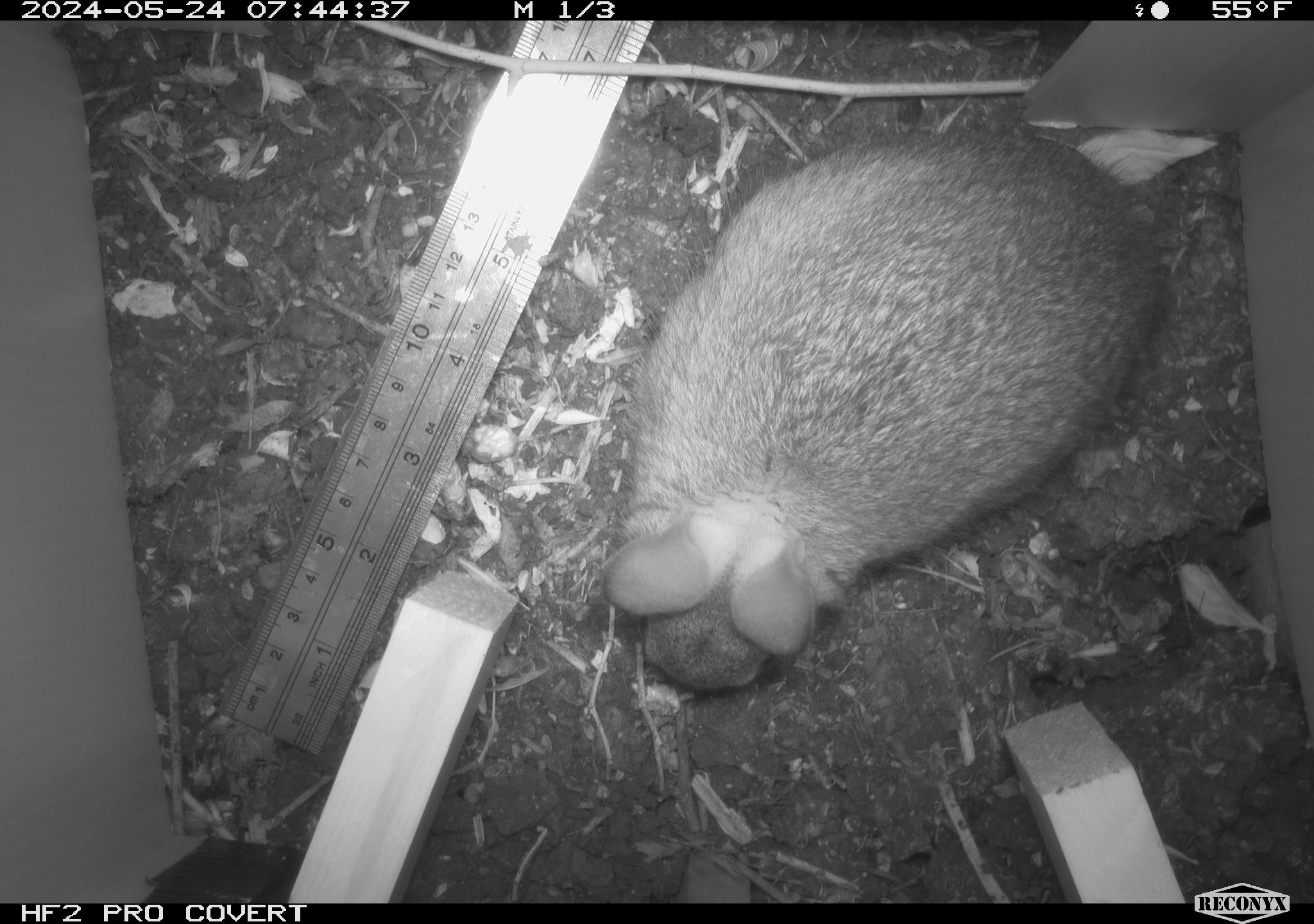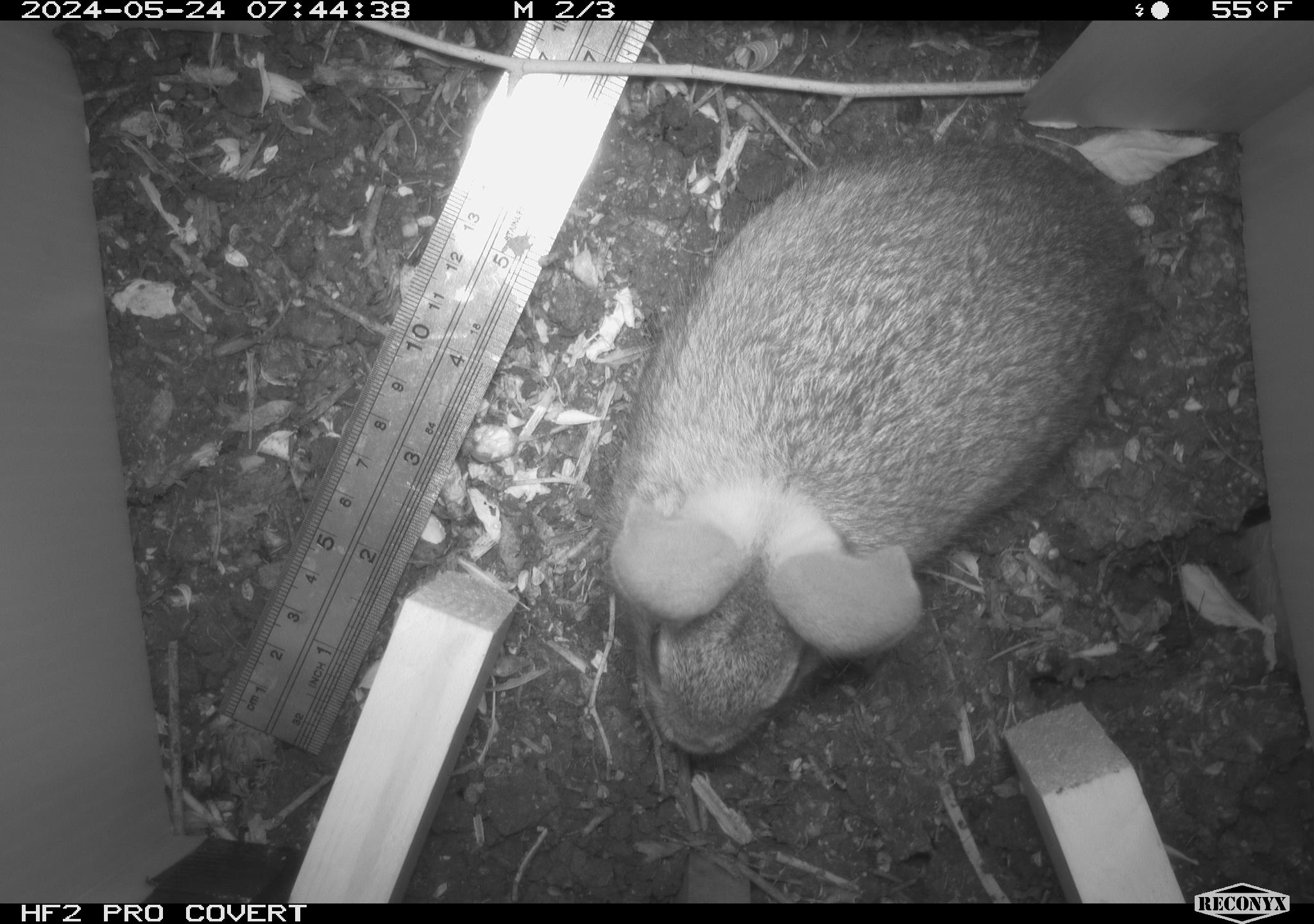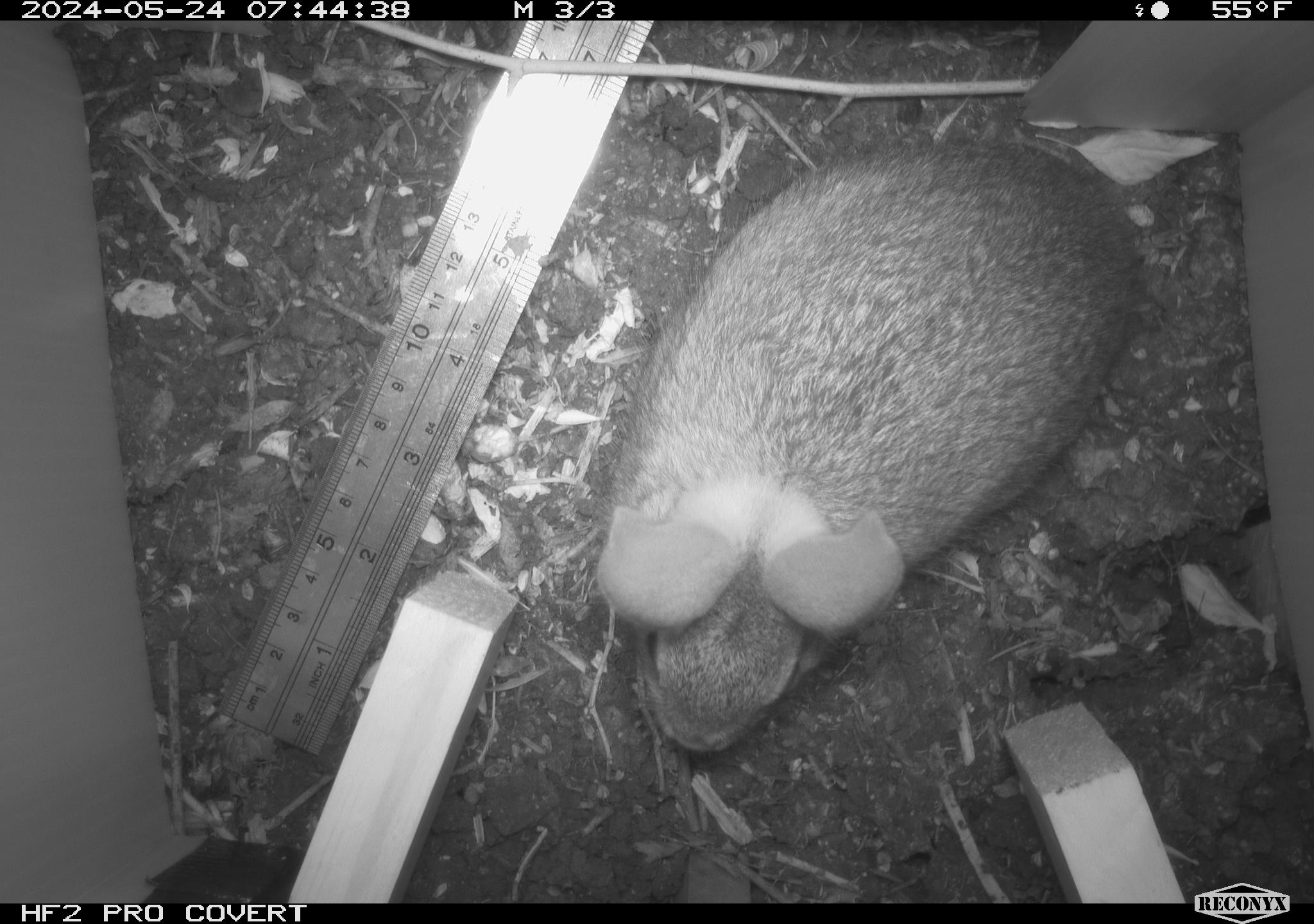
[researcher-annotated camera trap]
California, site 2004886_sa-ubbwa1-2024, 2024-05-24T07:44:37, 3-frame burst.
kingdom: Animalia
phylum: Chordata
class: Mammalia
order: Lagomorpha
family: Leporidae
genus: Sylvilagus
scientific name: Sylvilagus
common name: cottontail rabbits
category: sylvilagus species